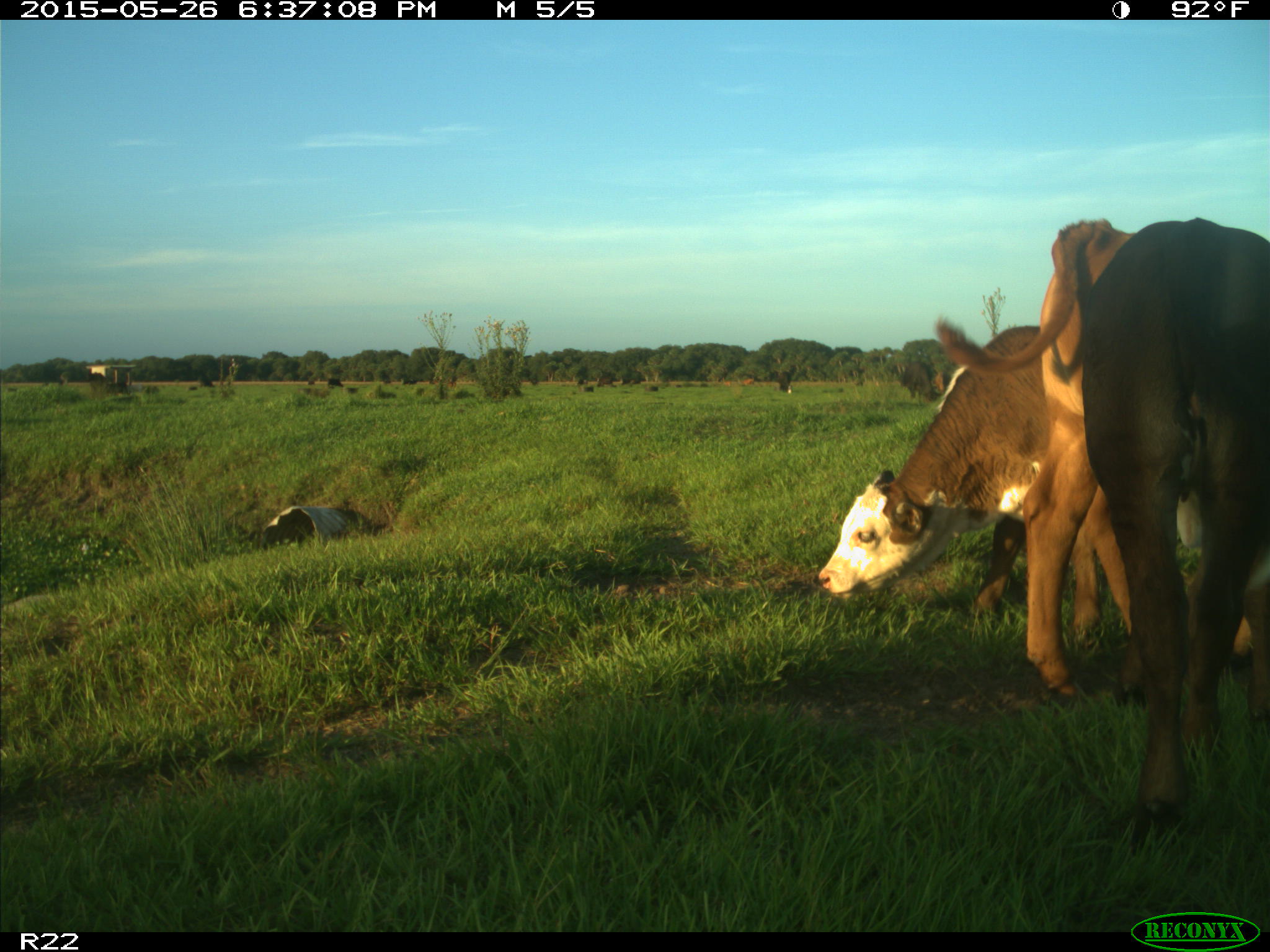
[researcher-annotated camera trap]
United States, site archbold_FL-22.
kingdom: Animalia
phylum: Chordata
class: Mammalia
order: Artiodactyla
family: Bovidae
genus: Bos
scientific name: Bos taurus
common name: domestic cow